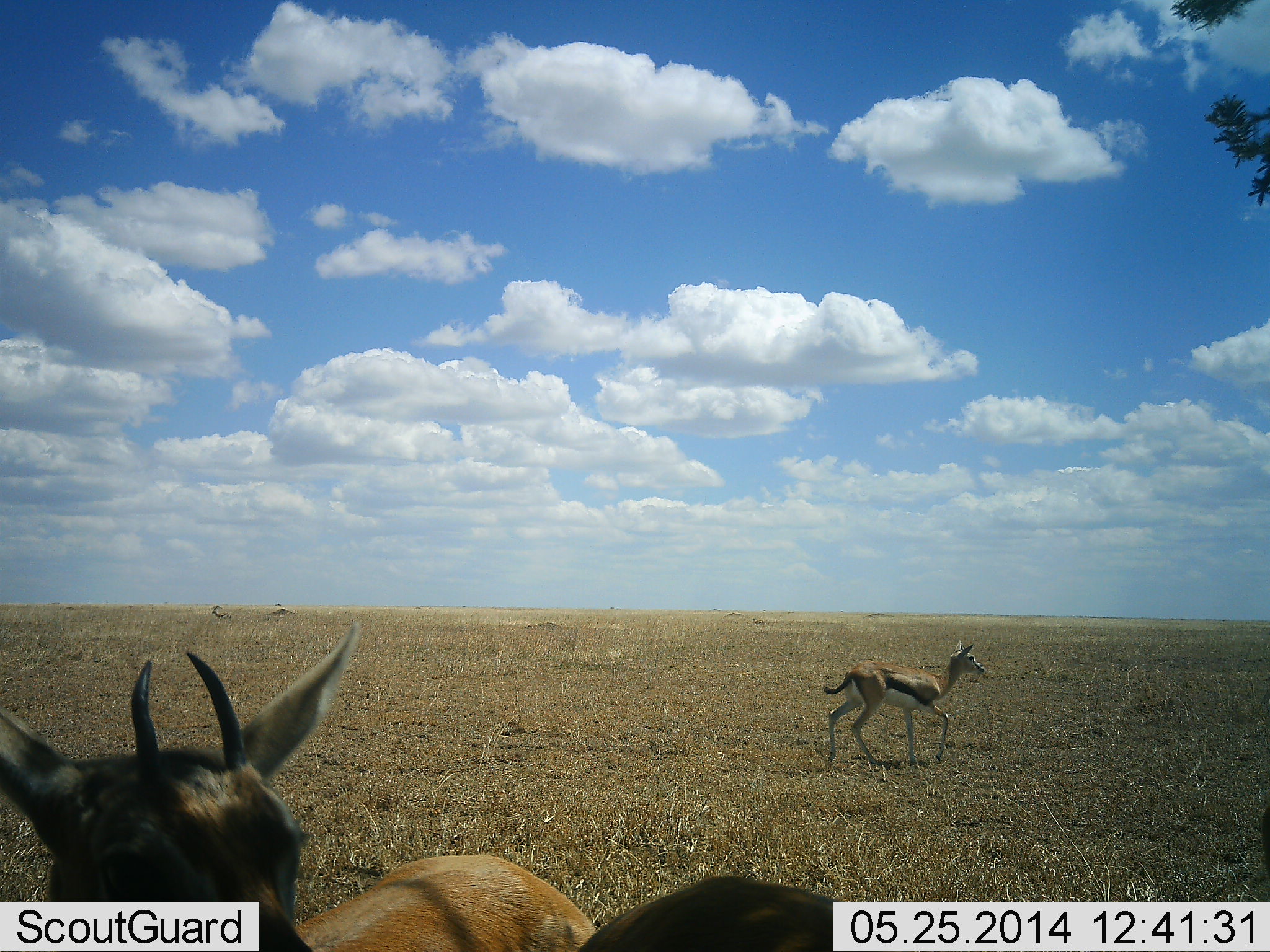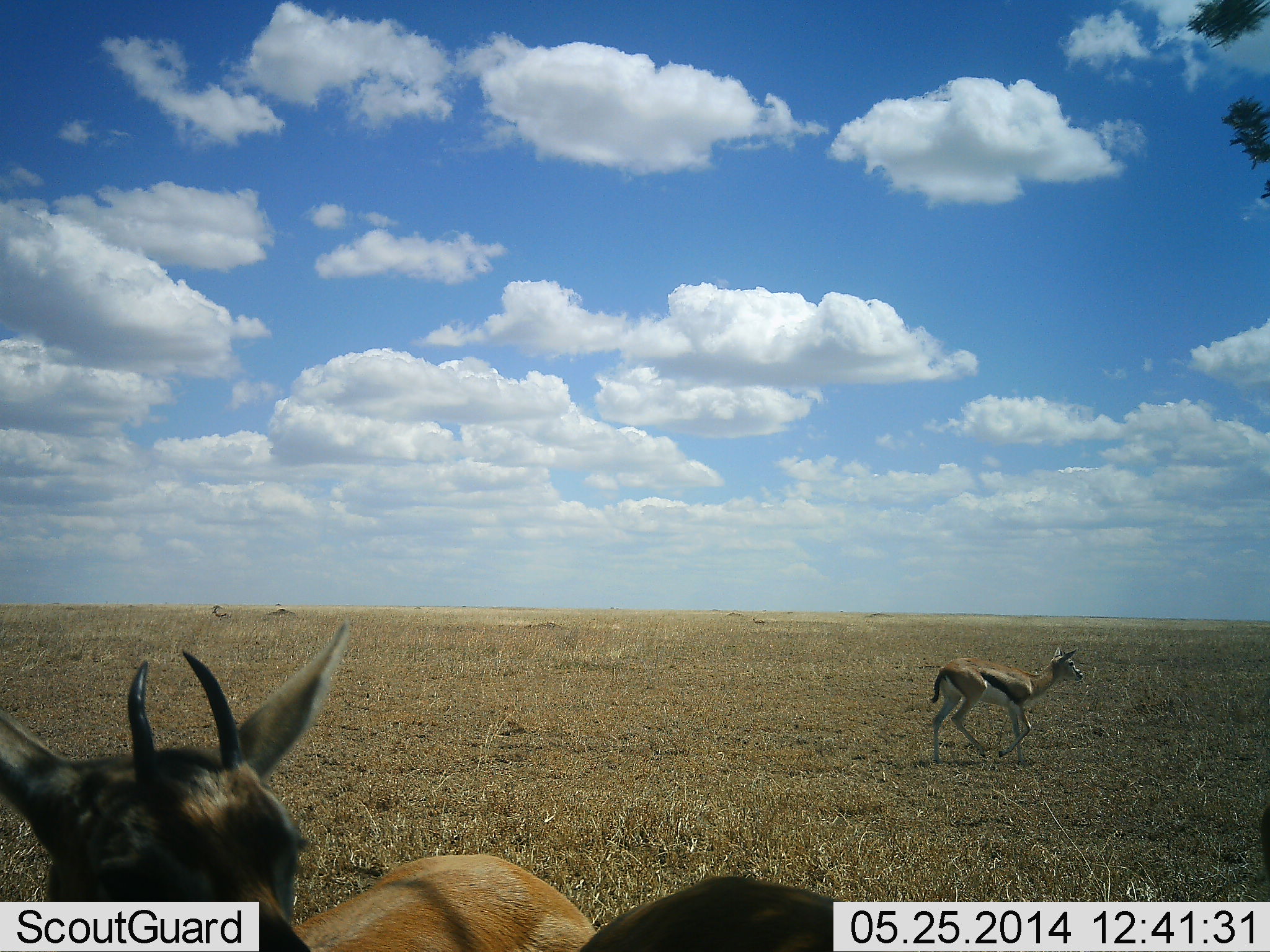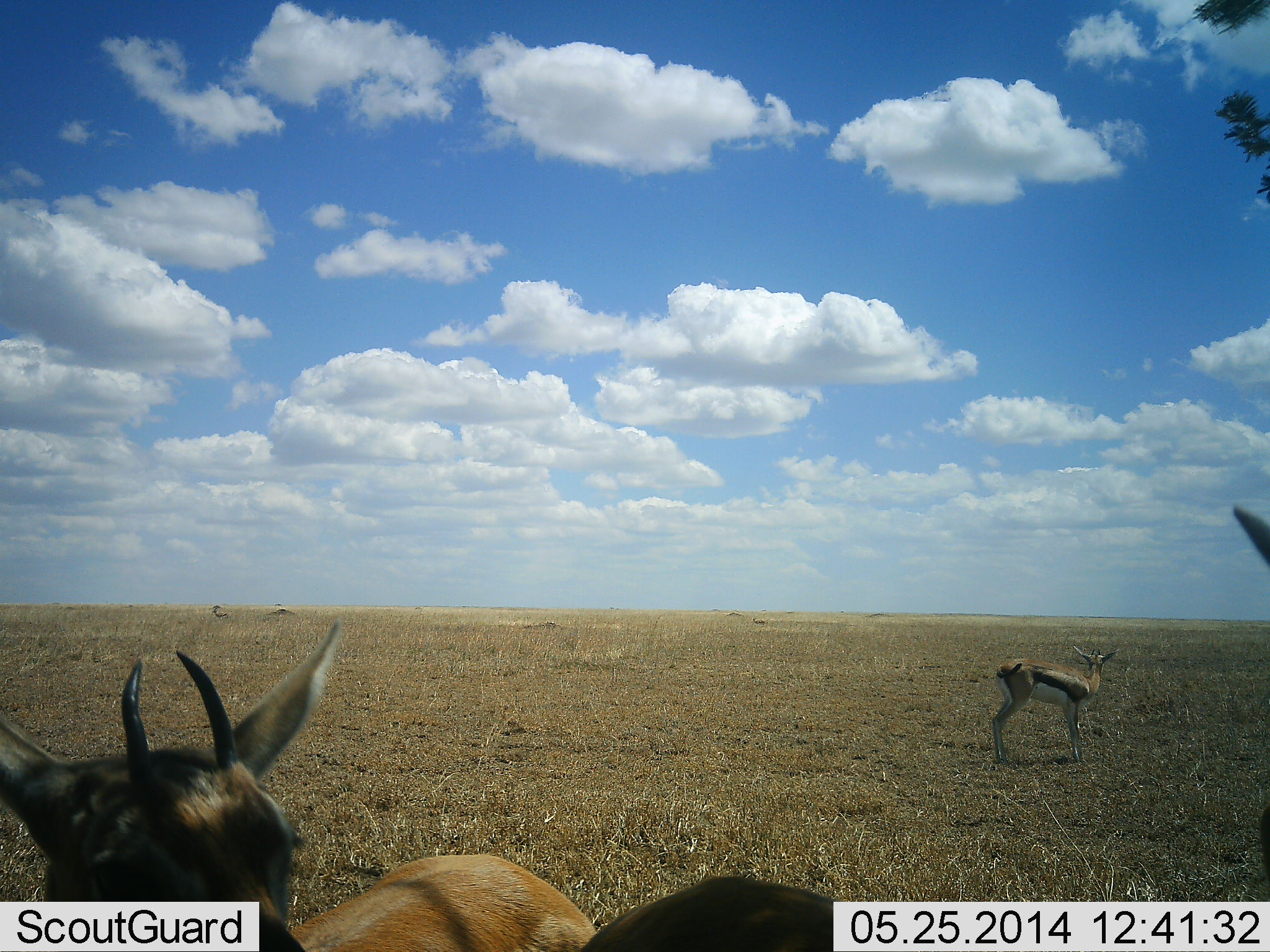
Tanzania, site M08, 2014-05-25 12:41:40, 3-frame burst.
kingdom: Animalia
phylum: Chordata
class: Mammalia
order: Artiodactyla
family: Bovidae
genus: Eudorcas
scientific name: Eudorcas thomsonii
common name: thomson's gazelle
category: gazellethomsons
Gazellethomsons (thomson's gazelle) (Eudorcas thomsonii), count 2. Behavior (volunteer vote fractions): standing 55%, resting 27%, moving 82%, interacting 0%. Young present (vote fraction): 0%. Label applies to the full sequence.